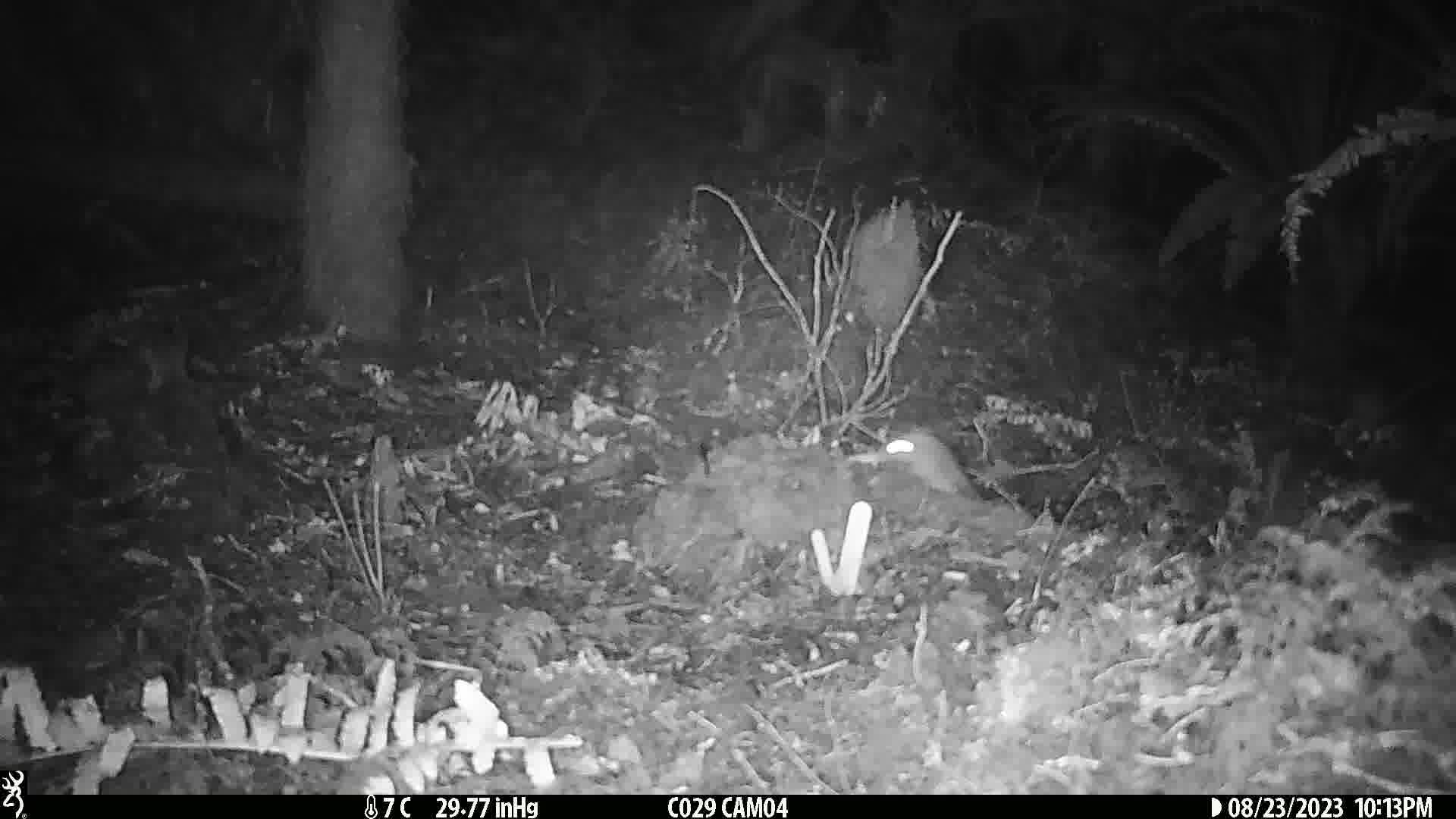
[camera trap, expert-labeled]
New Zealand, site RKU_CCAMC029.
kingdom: Animalia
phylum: Chordata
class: Mammalia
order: Rodentia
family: Muridae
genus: Rattus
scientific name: Rattus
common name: rat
Rat (Rattus).